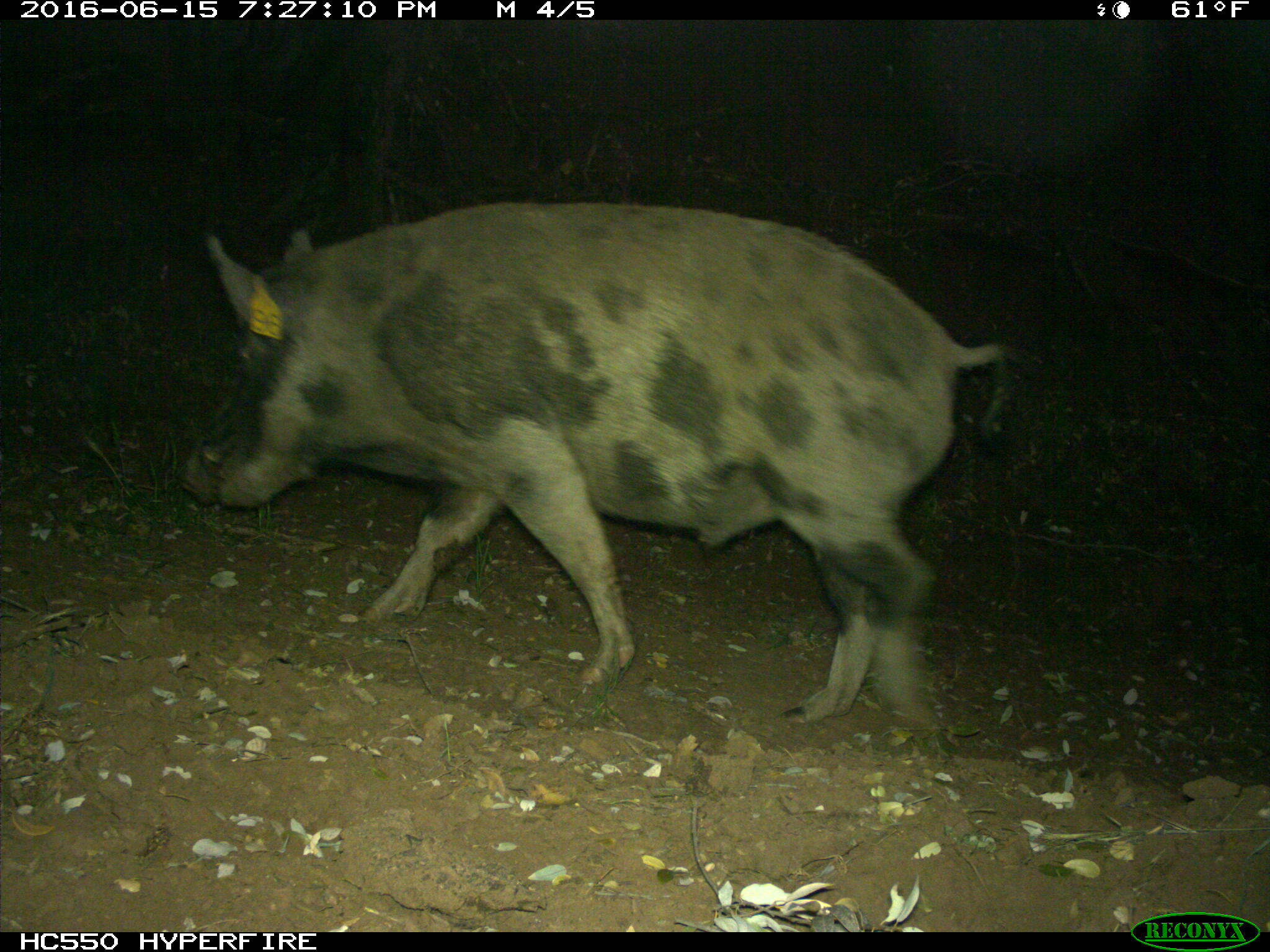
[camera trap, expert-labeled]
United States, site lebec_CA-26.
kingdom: Animalia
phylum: Chordata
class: Mammalia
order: Artiodactyla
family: Suidae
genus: Sus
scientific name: Sus scrofa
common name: wild boar